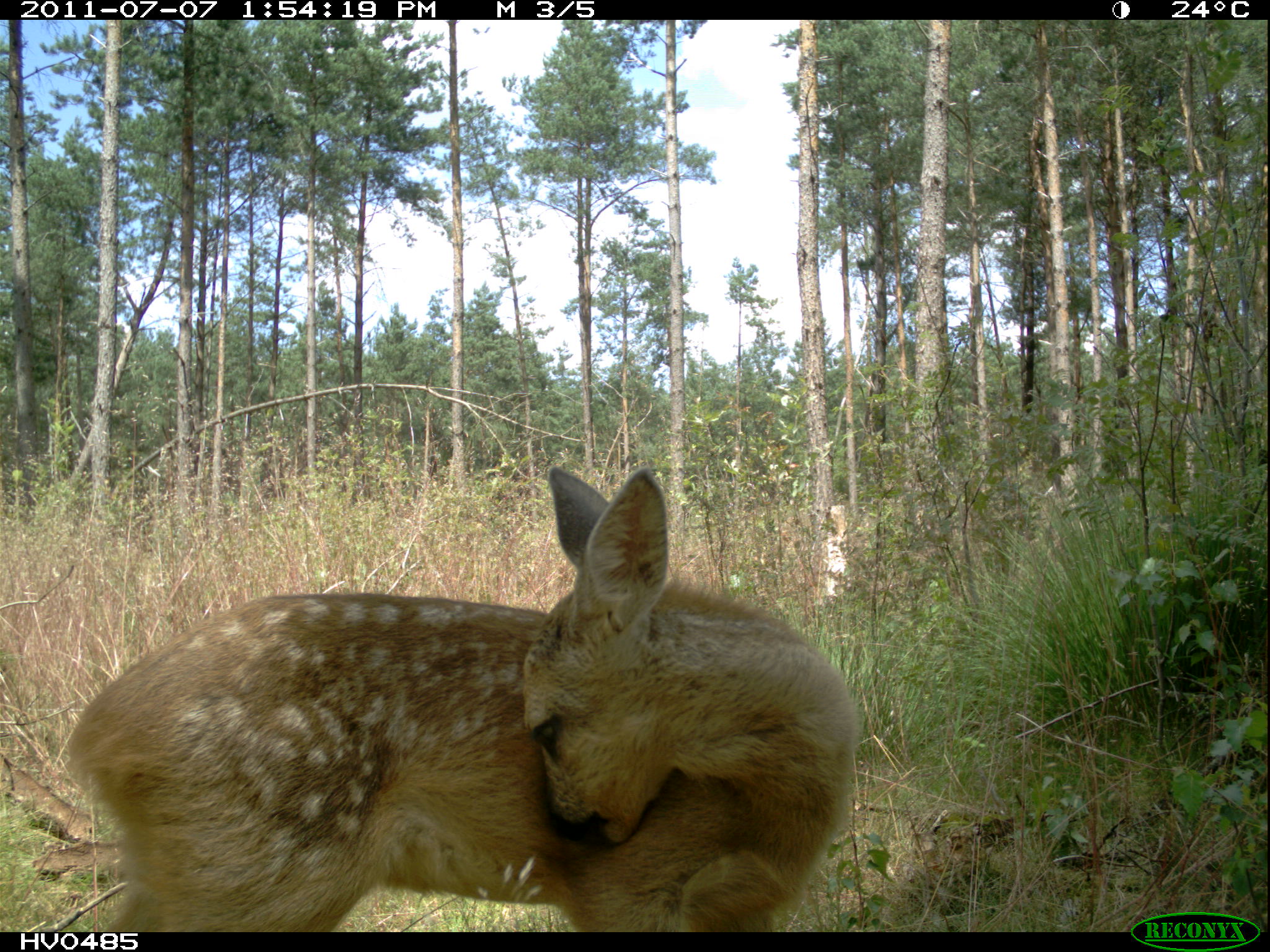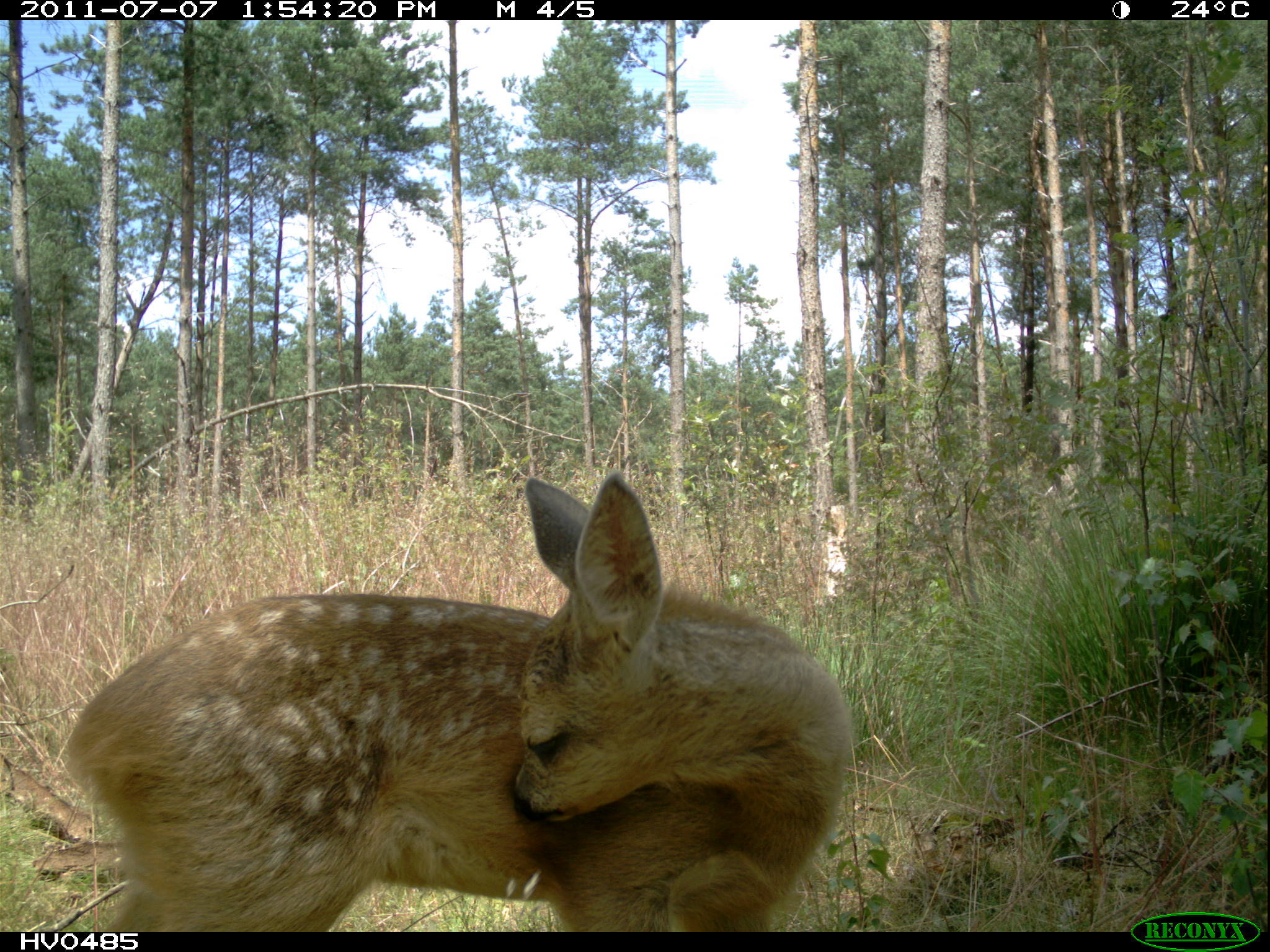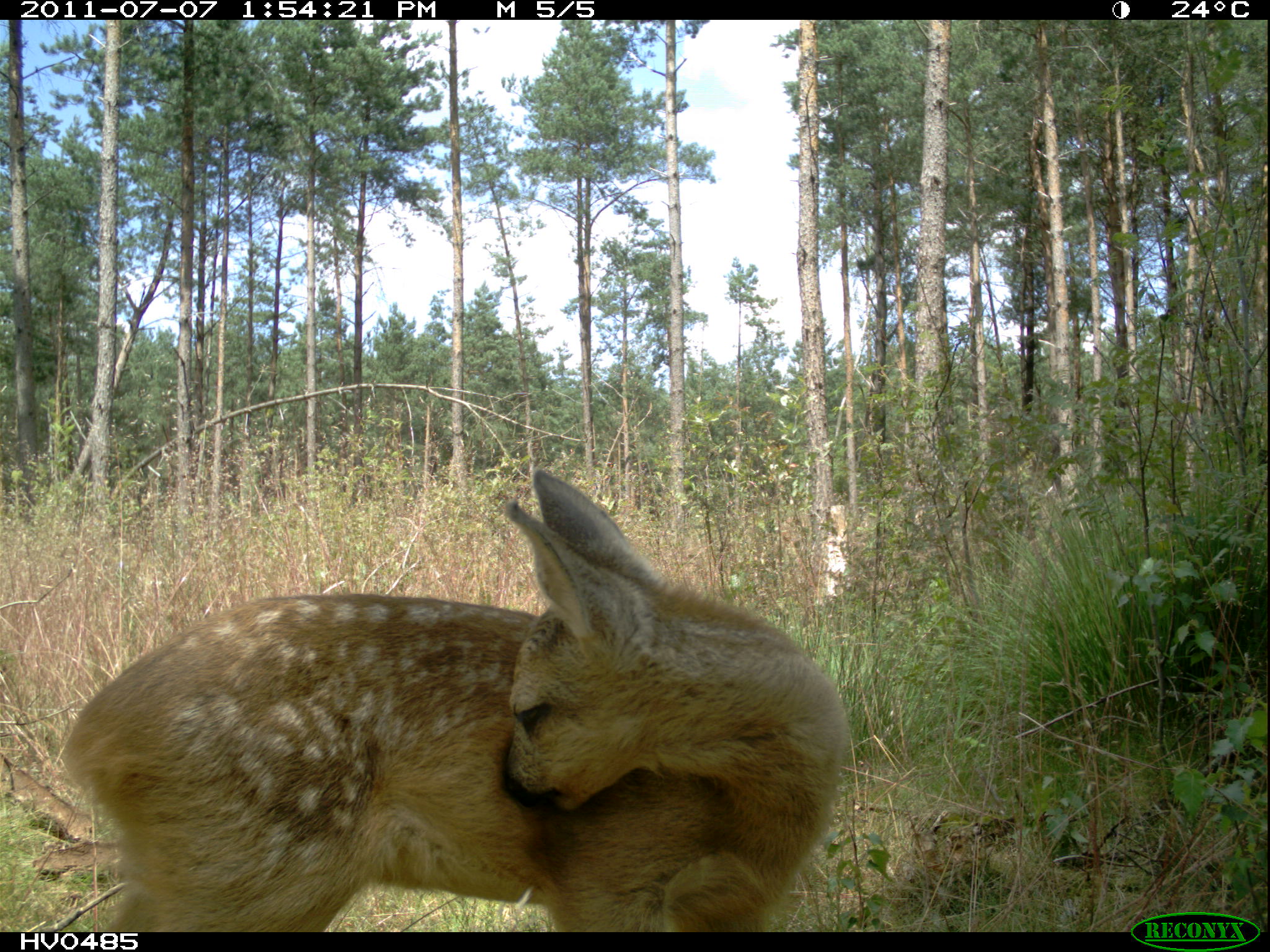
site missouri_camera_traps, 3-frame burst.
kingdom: Animalia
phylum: Chordata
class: Mammalia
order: Artiodactyla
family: Cervidae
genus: Capreolus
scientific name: Capreolus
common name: roe deer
Roe deer (Capreolus). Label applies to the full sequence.